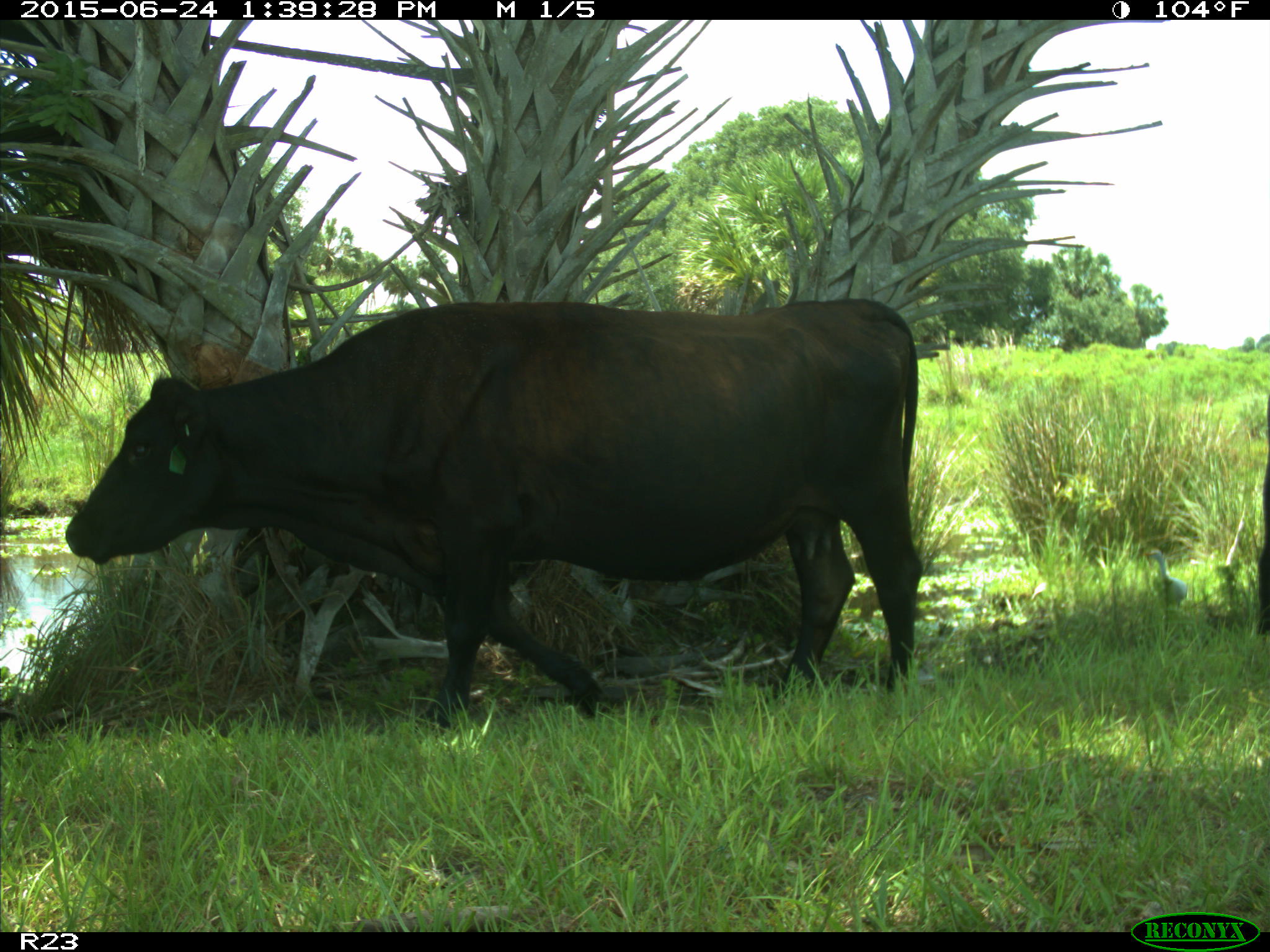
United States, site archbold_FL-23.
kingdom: Animalia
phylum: Chordata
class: Mammalia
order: Artiodactyla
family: Bovidae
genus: Bos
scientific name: Bos taurus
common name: domestic cow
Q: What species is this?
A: Bos taurus (domestic cow).